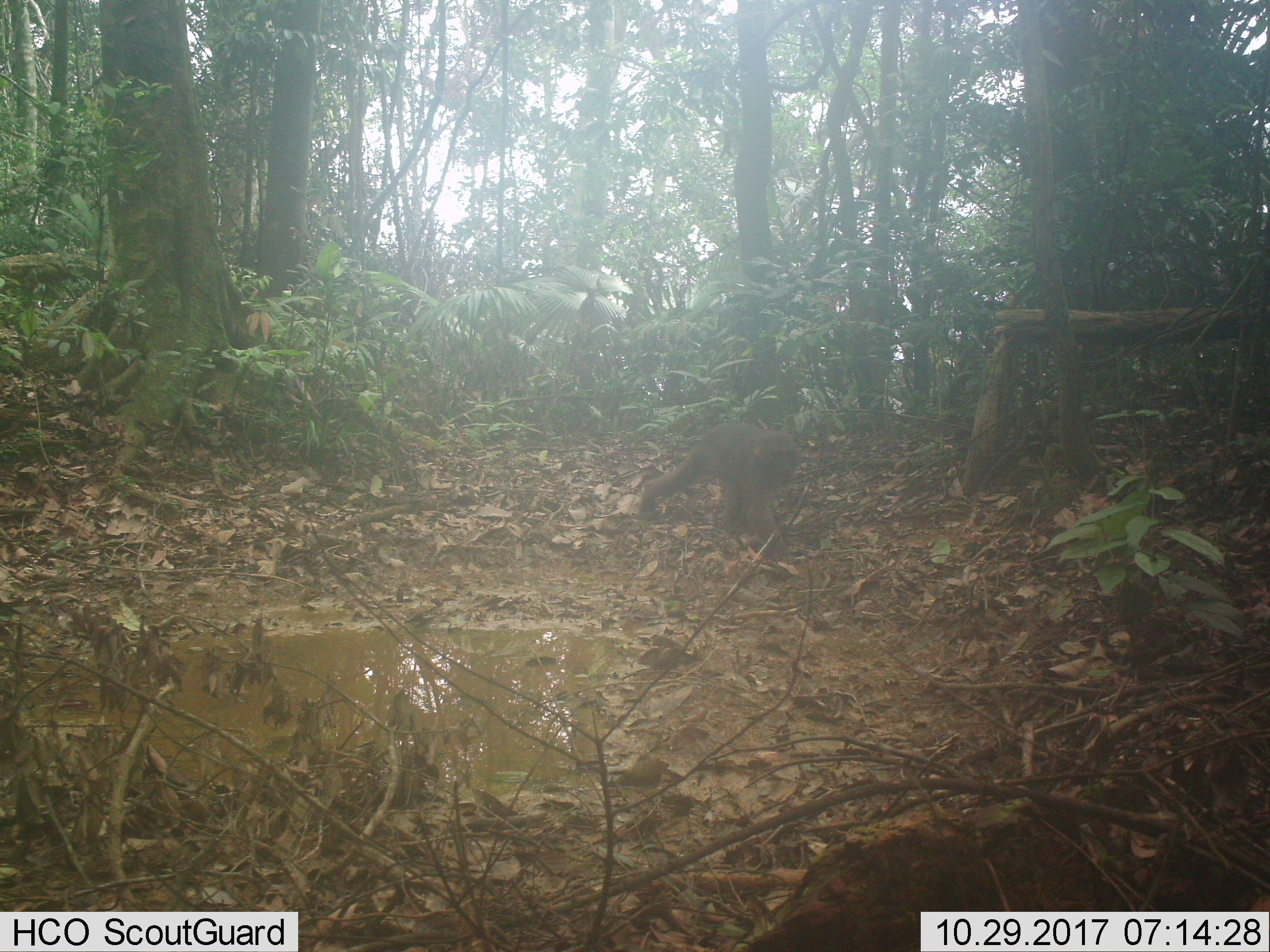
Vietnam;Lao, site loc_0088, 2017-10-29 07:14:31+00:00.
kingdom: Animalia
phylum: Chordata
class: Mammalia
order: Primates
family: Cercopithecidae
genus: Macaca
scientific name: Macaca arctoides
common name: stump-tailed macaque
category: stump tailed macaque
Stump tailed macaque (stump-tailed macaque) (Macaca arctoides). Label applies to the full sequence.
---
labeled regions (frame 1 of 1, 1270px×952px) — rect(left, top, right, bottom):
stump tailed macaque: rect(641, 420, 801, 565)